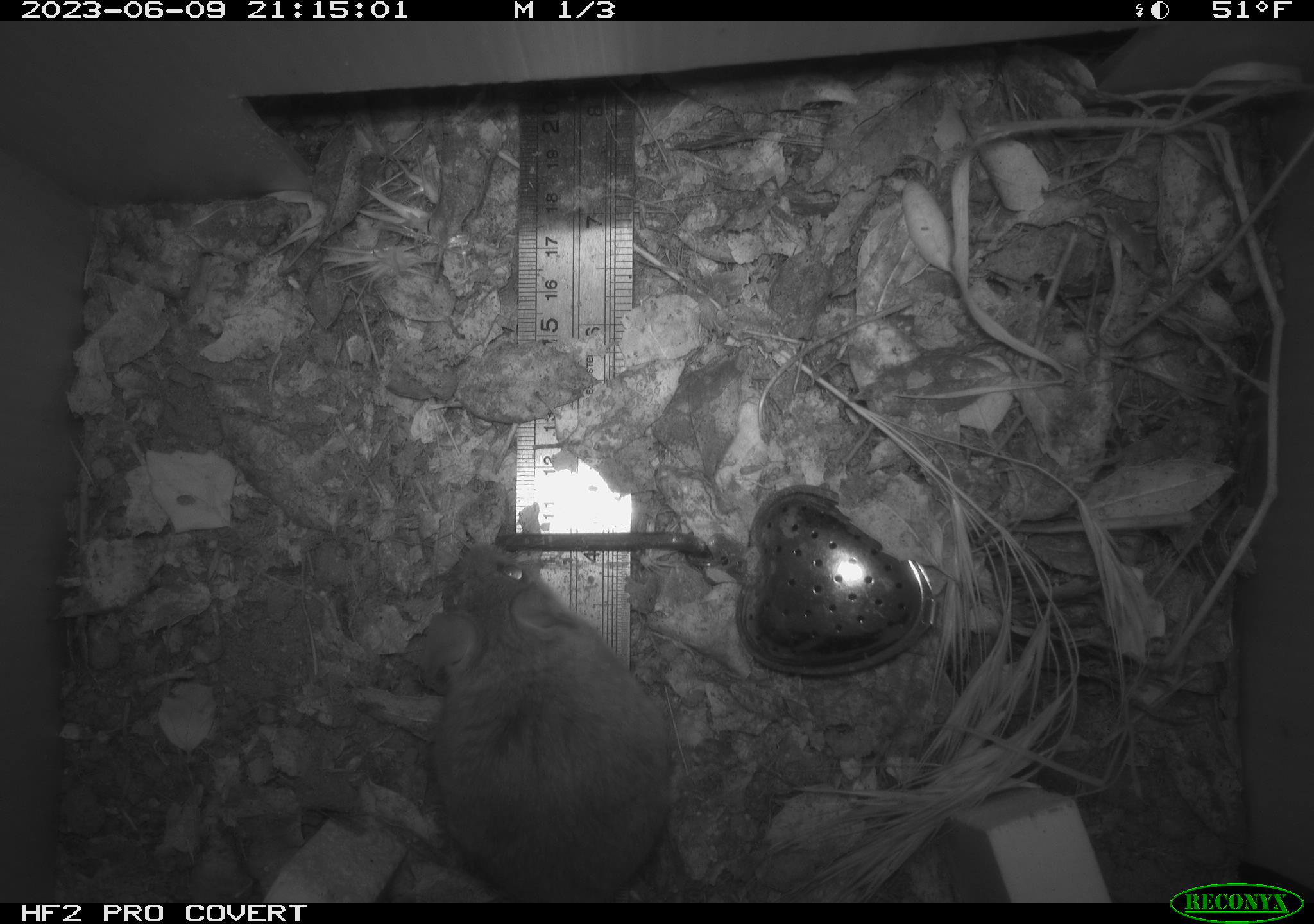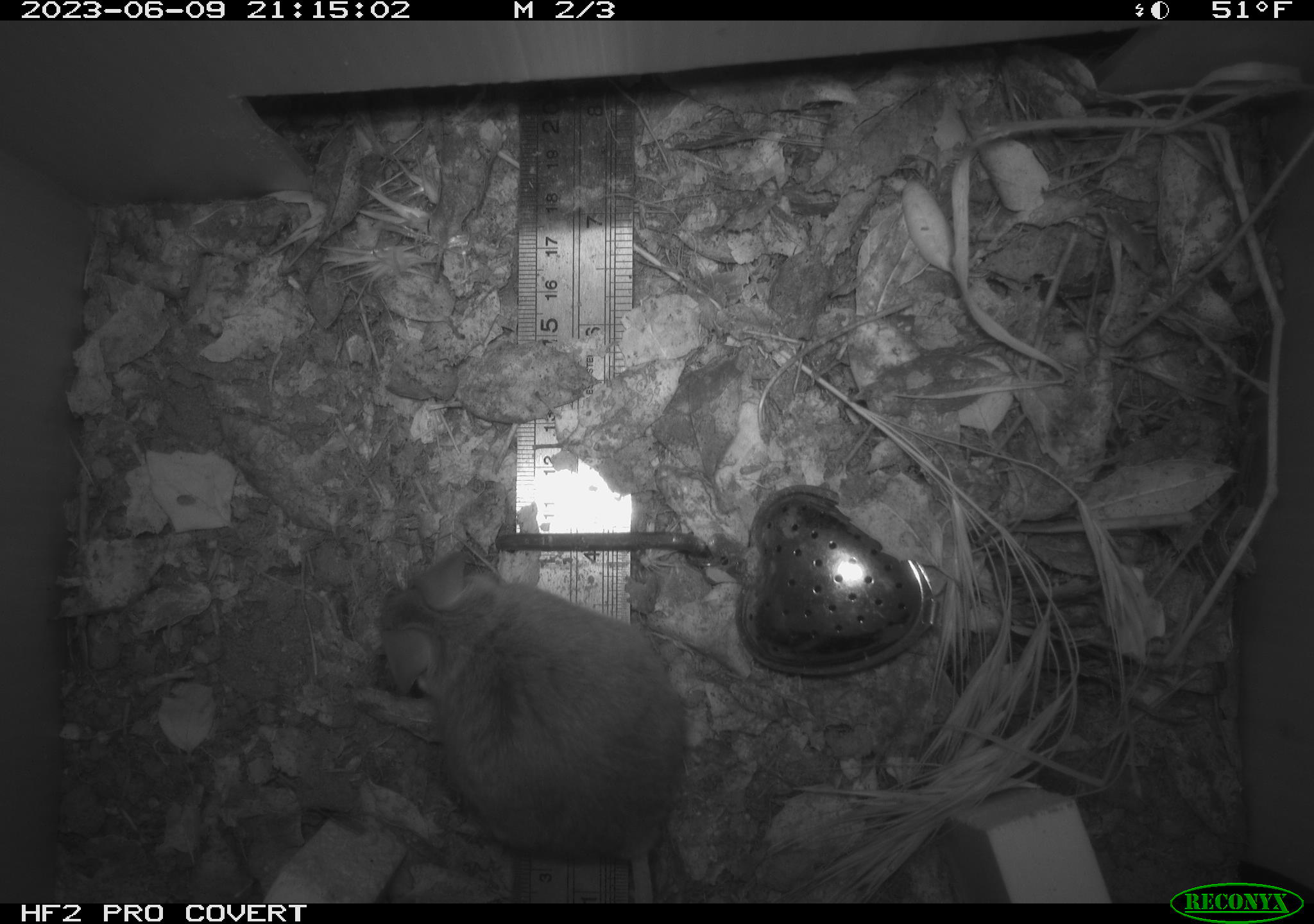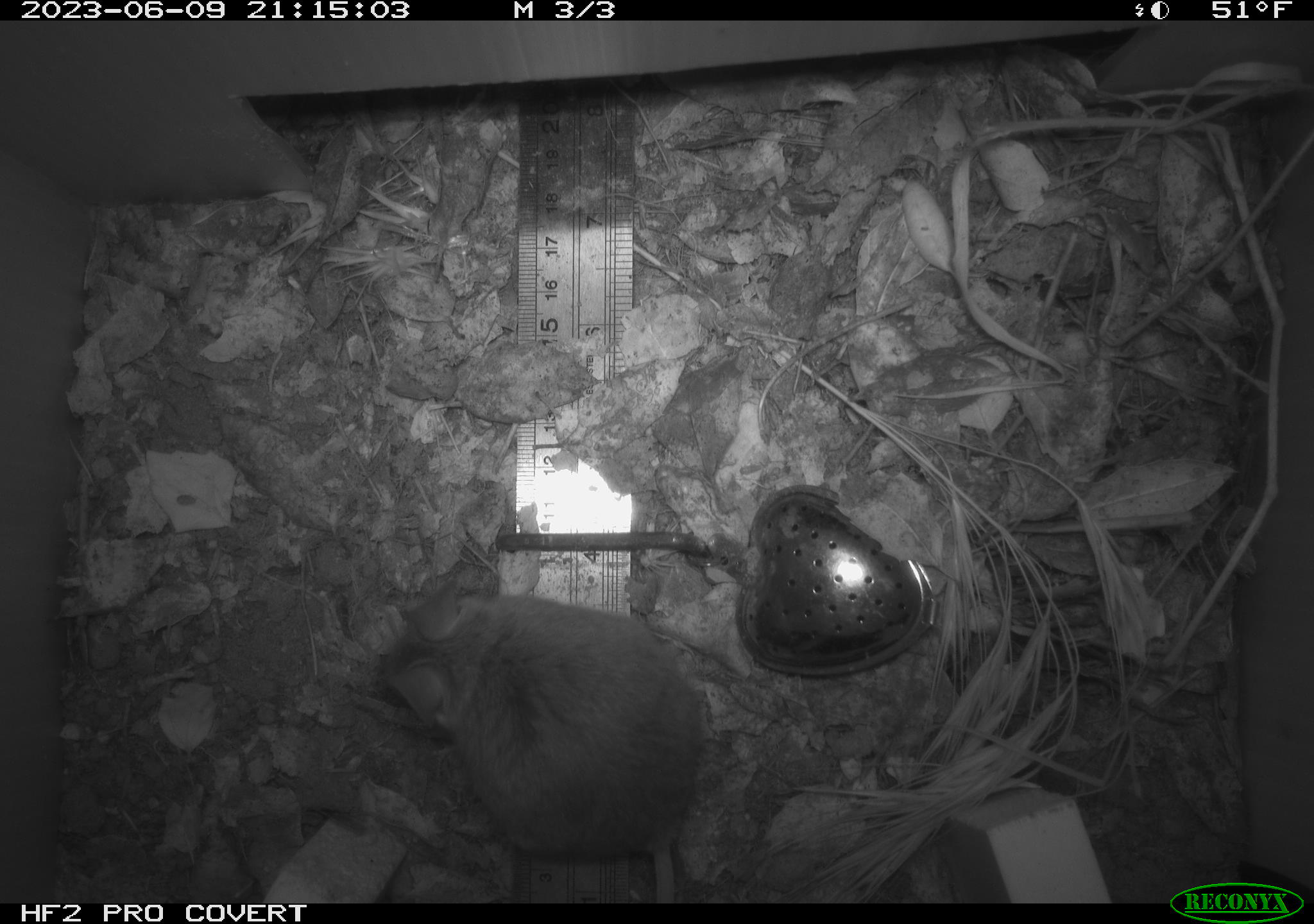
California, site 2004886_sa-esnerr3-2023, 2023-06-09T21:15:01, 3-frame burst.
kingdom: Animalia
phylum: Chordata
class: Mammalia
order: Rodentia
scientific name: Rodentia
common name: mouse species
Mouse species (Rodentia).